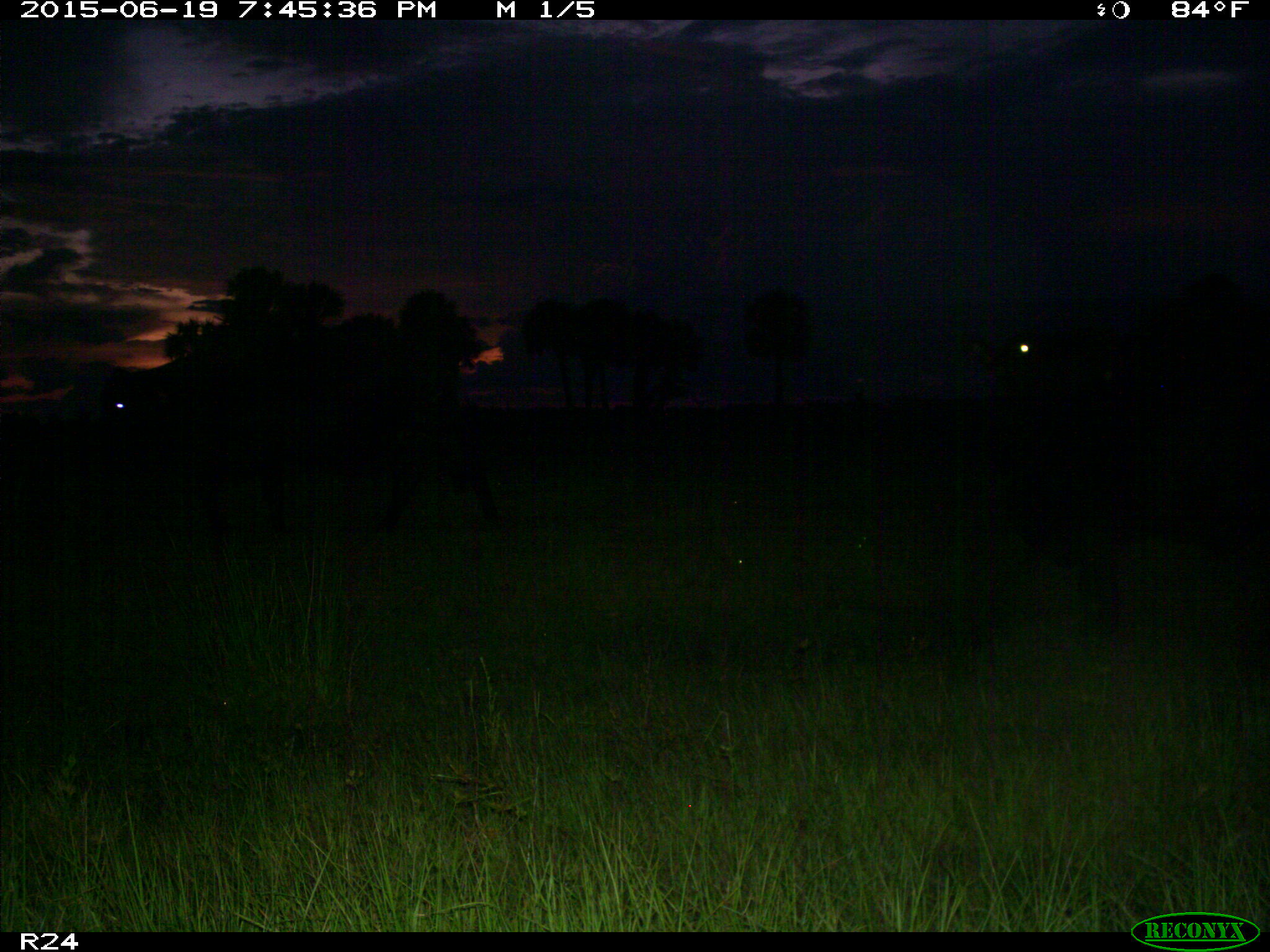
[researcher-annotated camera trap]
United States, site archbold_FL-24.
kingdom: Animalia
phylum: Chordata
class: Mammalia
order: Artiodactyla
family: Bovidae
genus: Bos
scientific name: Bos taurus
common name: domestic cow